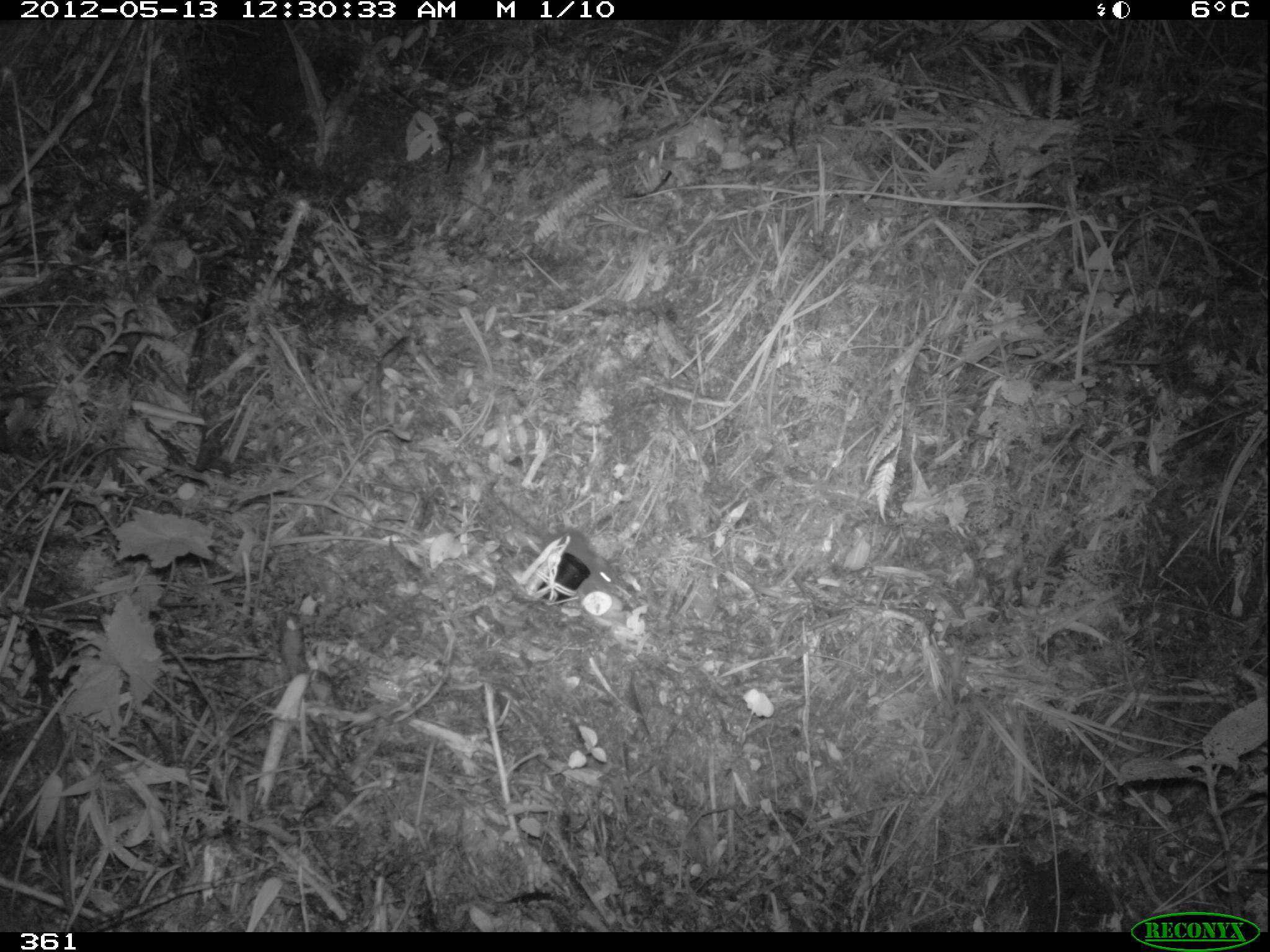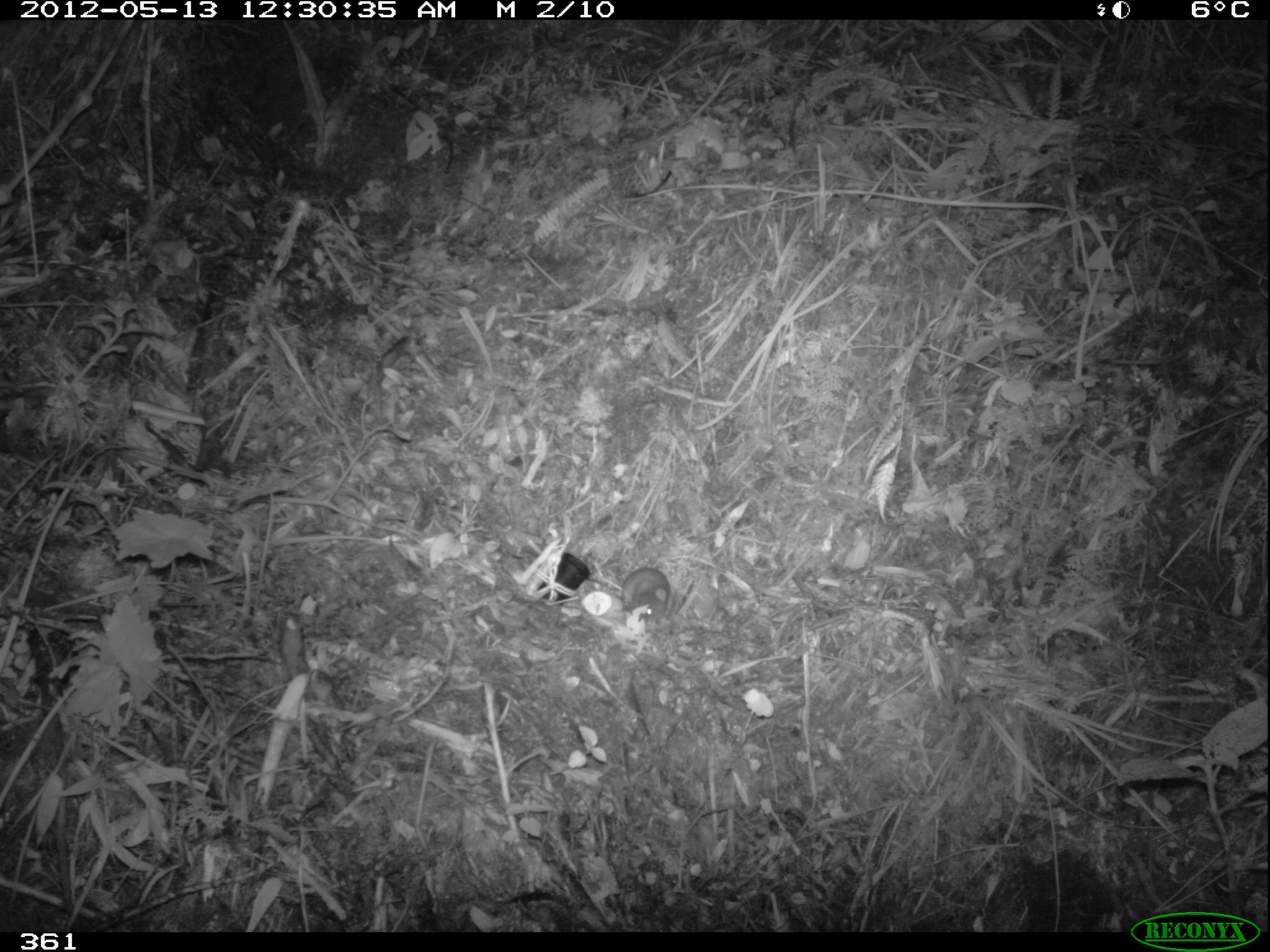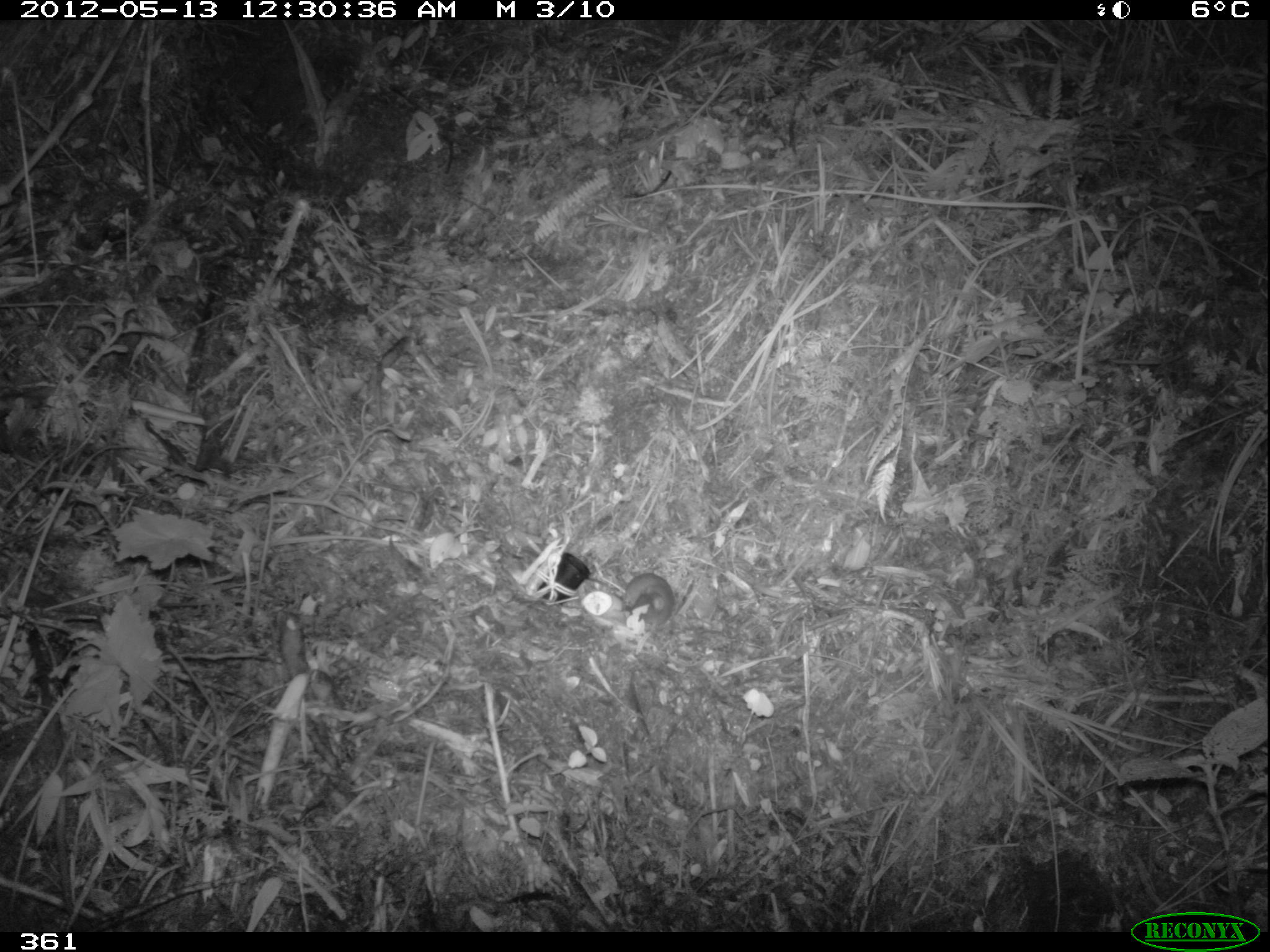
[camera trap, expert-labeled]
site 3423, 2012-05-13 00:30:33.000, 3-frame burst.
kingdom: Animalia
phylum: Chordata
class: Mammalia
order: Rodentia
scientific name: Rodentia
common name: rodents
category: unknown rodent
Unknown rodent (rodents) (Rodentia).